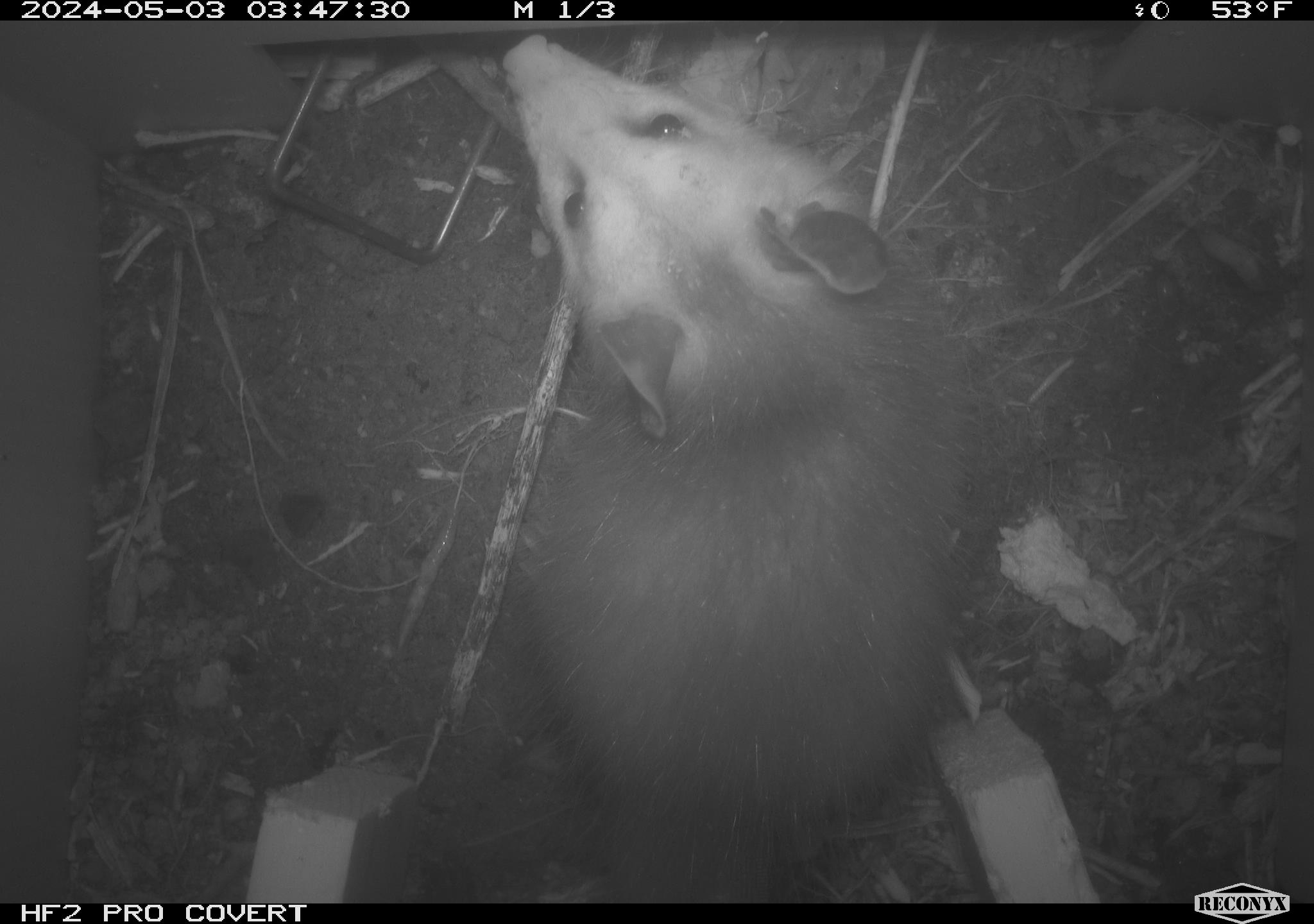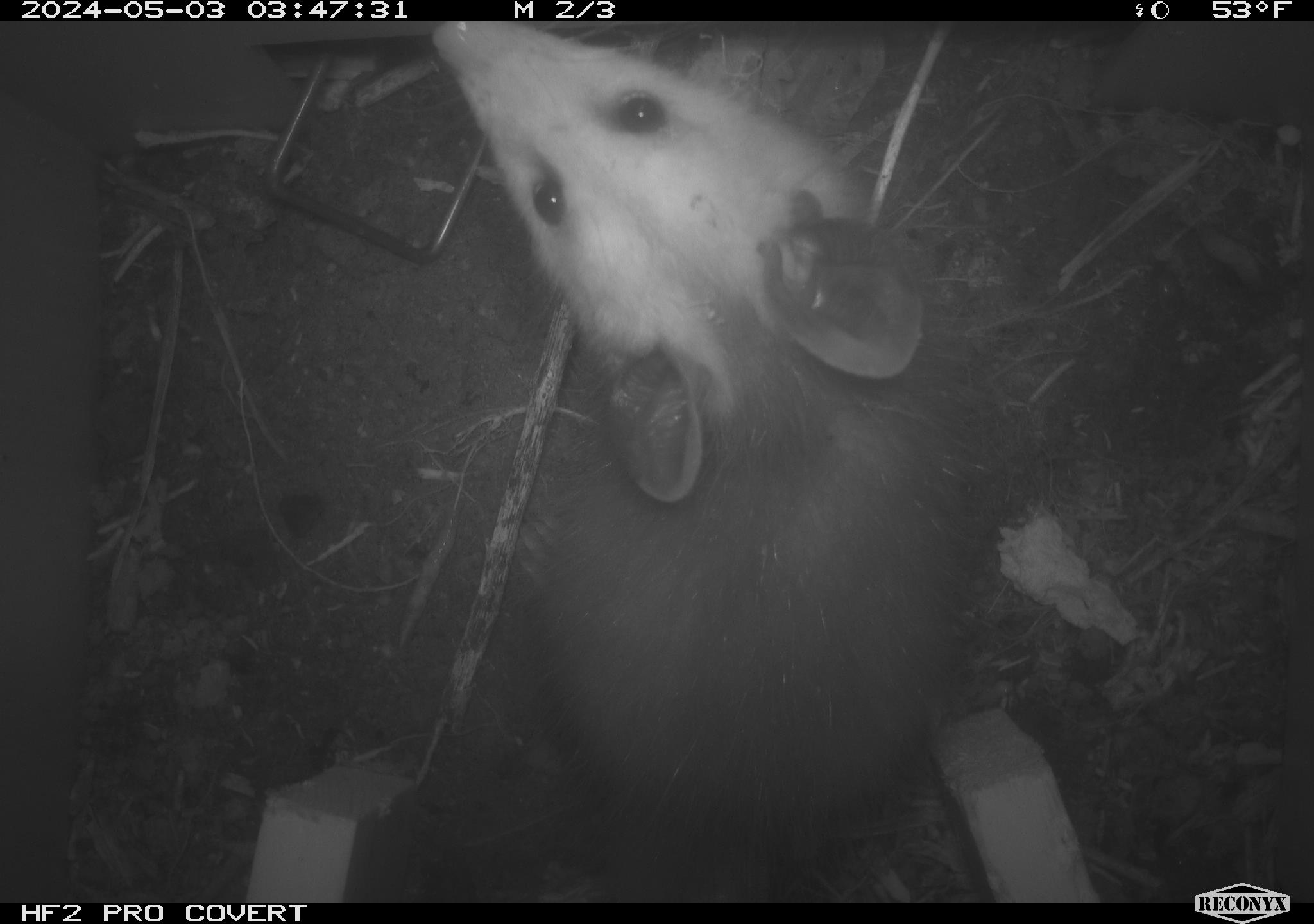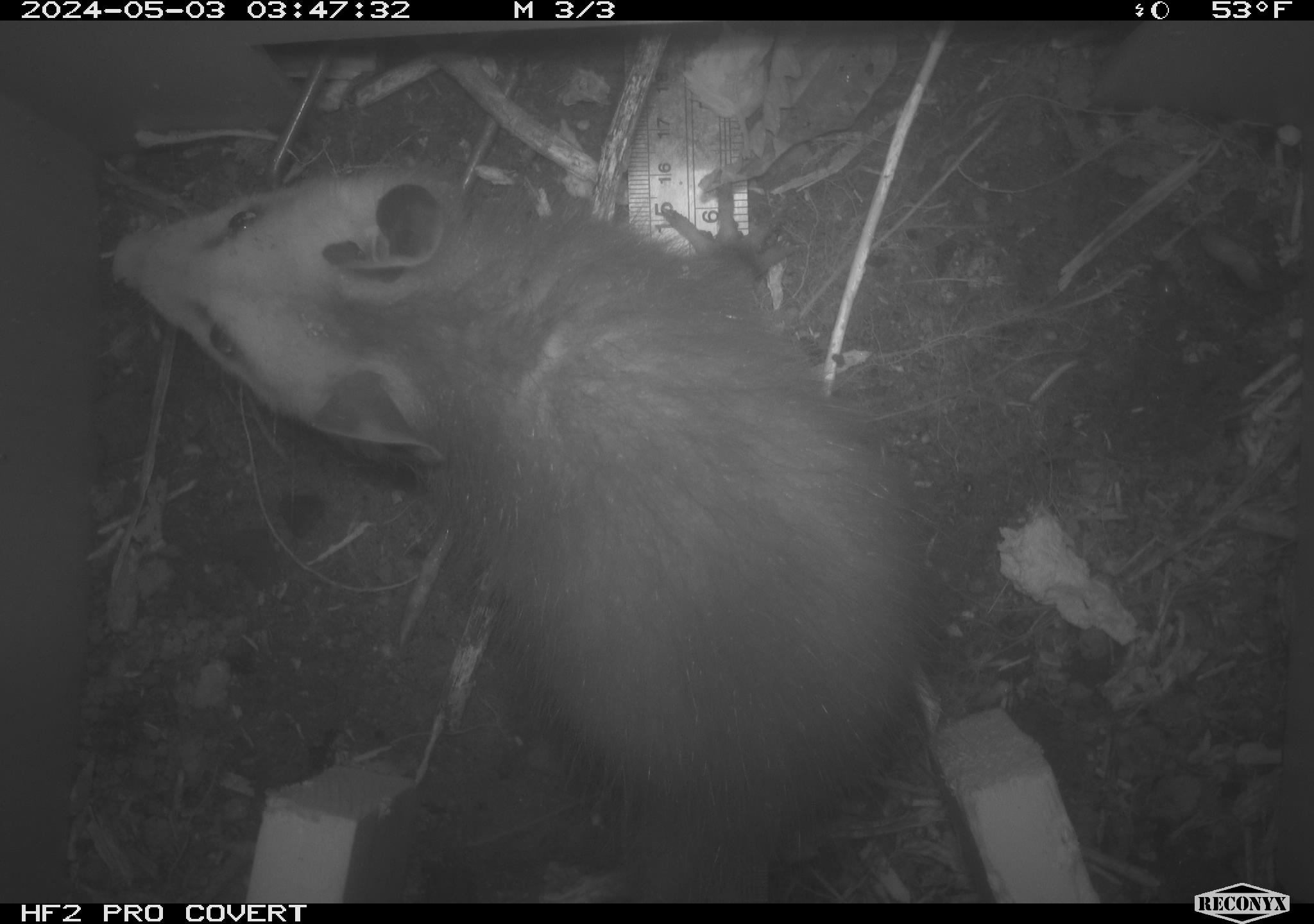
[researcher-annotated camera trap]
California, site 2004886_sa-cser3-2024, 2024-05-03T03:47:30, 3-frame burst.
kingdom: Animalia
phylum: Chordata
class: Mammalia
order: Didelphimorphia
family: Didelphidae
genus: Didelphis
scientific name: Didelphis virginiana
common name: virginia opossum